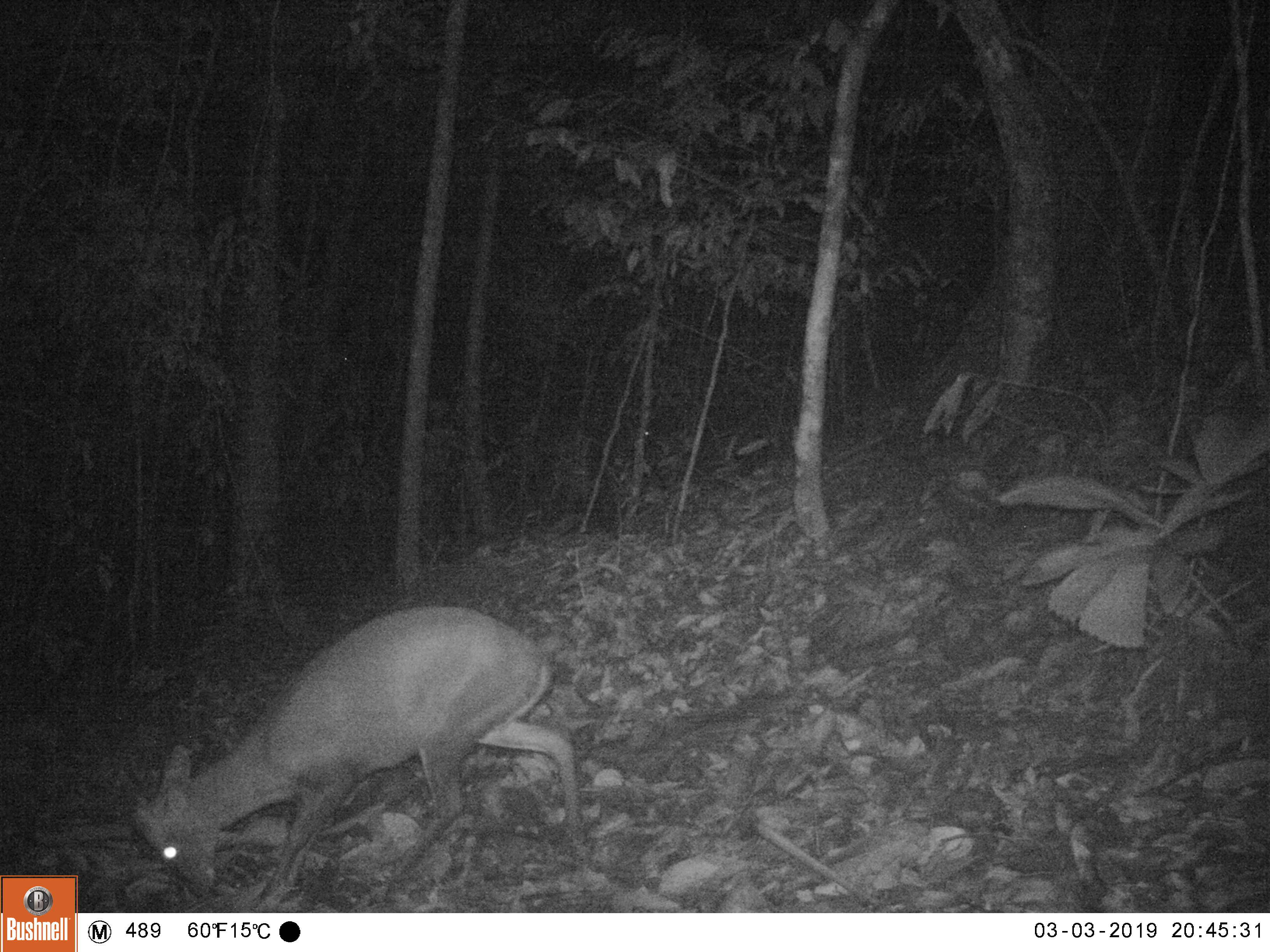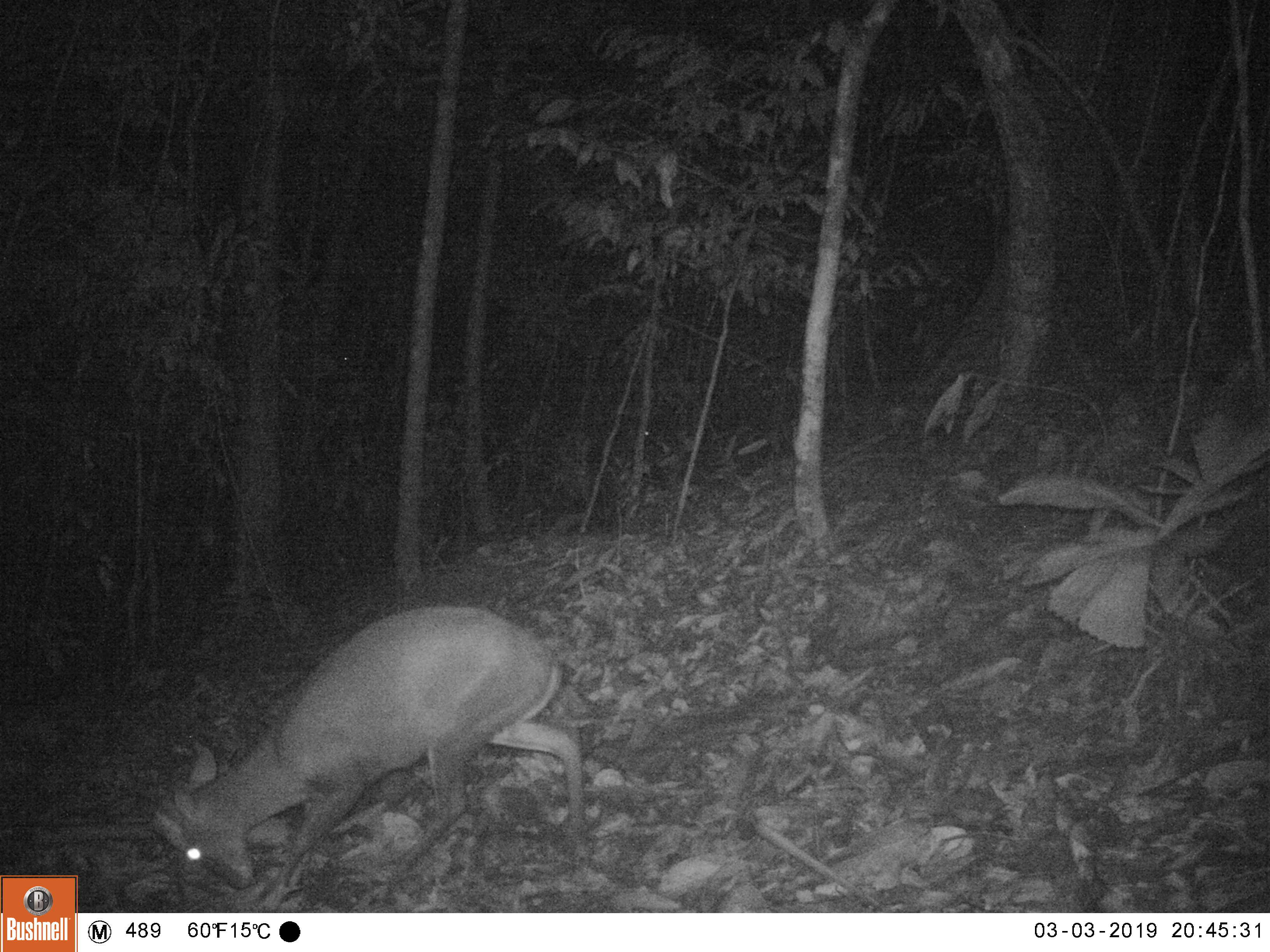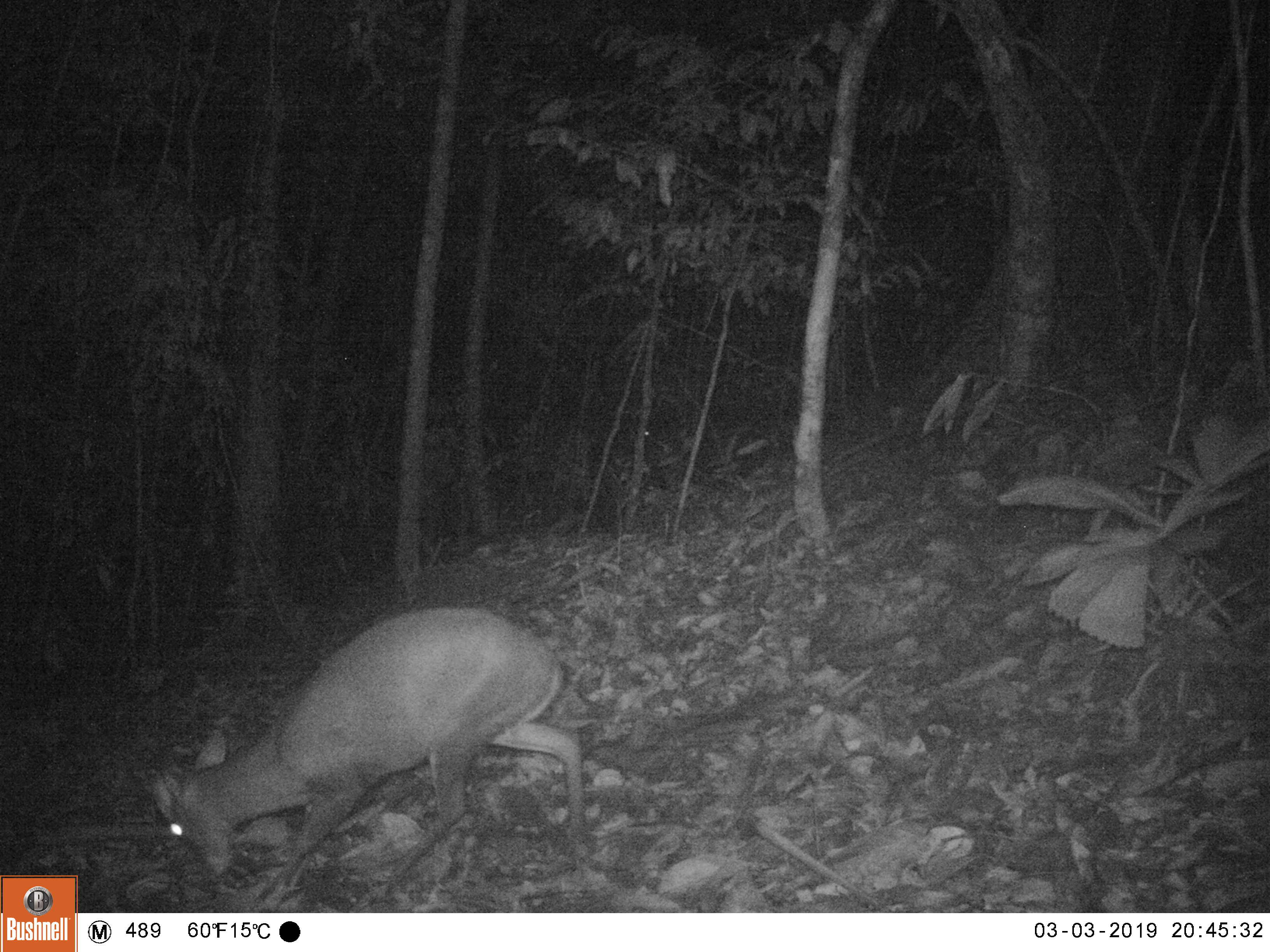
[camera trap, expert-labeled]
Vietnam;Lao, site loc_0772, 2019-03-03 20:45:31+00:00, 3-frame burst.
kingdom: Animalia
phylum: Chordata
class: Mammalia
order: Artiodactyla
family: Cervidae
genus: Muntiacus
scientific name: Muntiacus rooseveltorum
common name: roosevelt's muntjac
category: roosevelts muntjac group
Roosevelts muntjac group (roosevelt's muntjac) (Muntiacus rooseveltorum). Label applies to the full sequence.